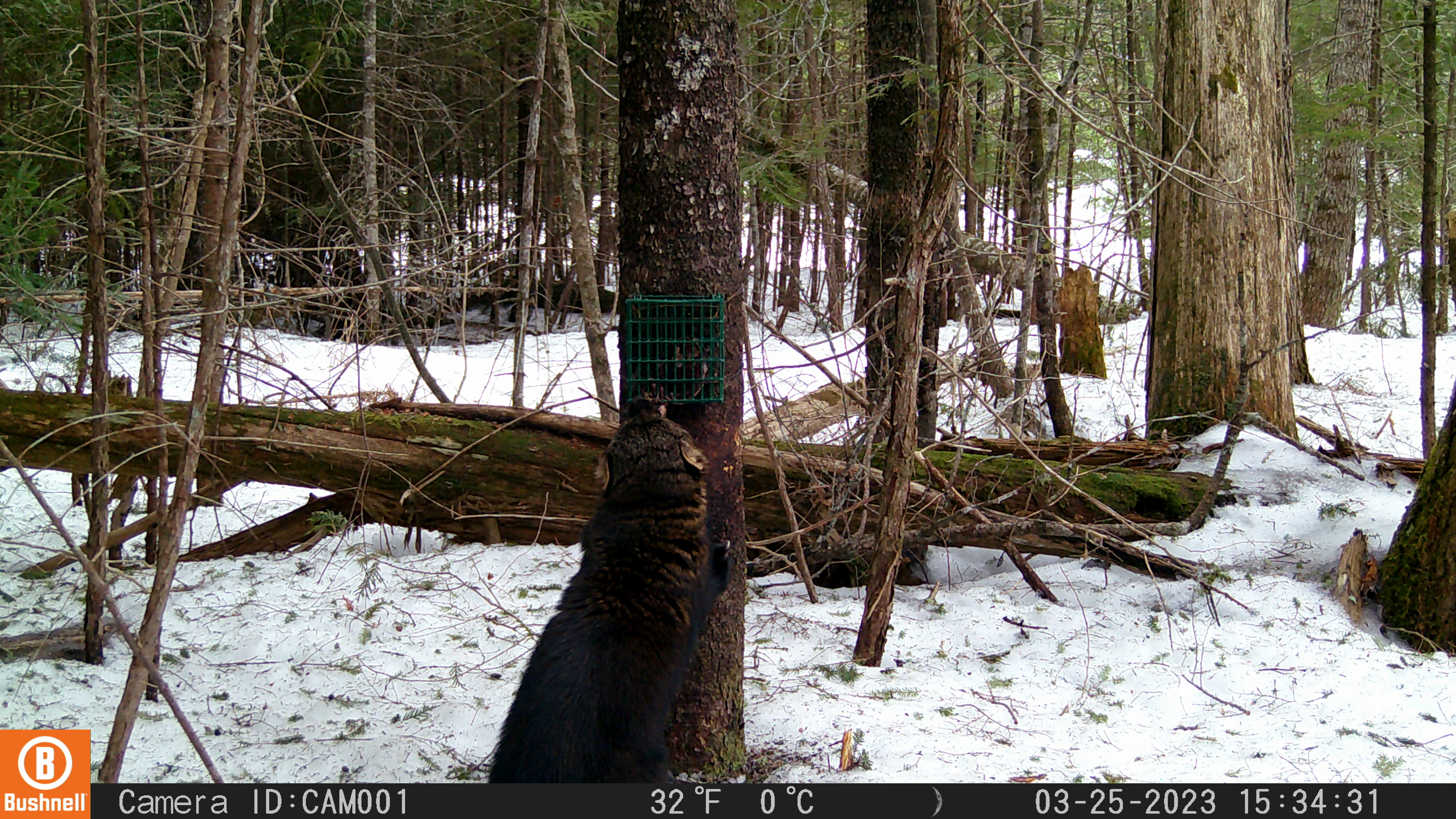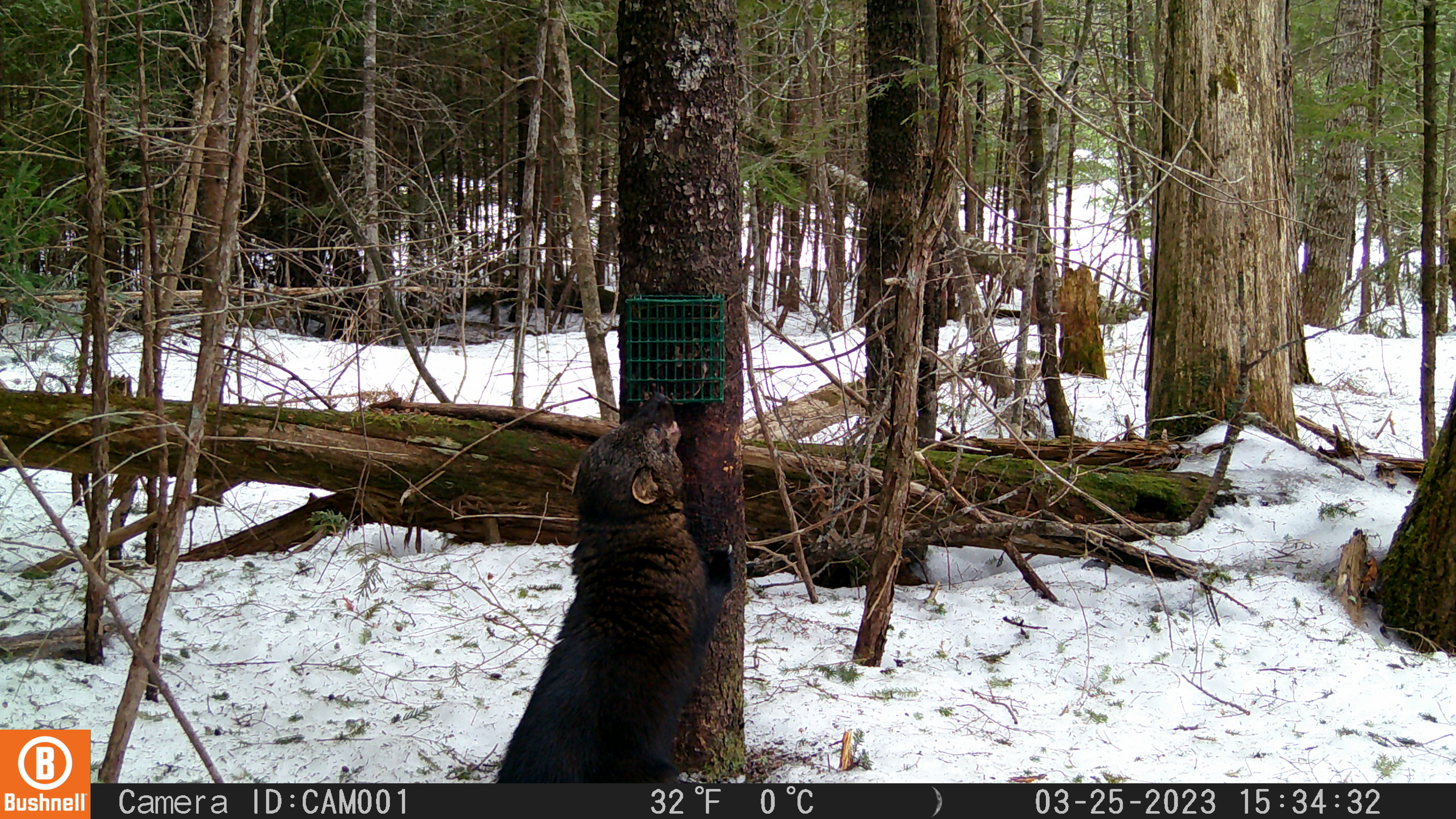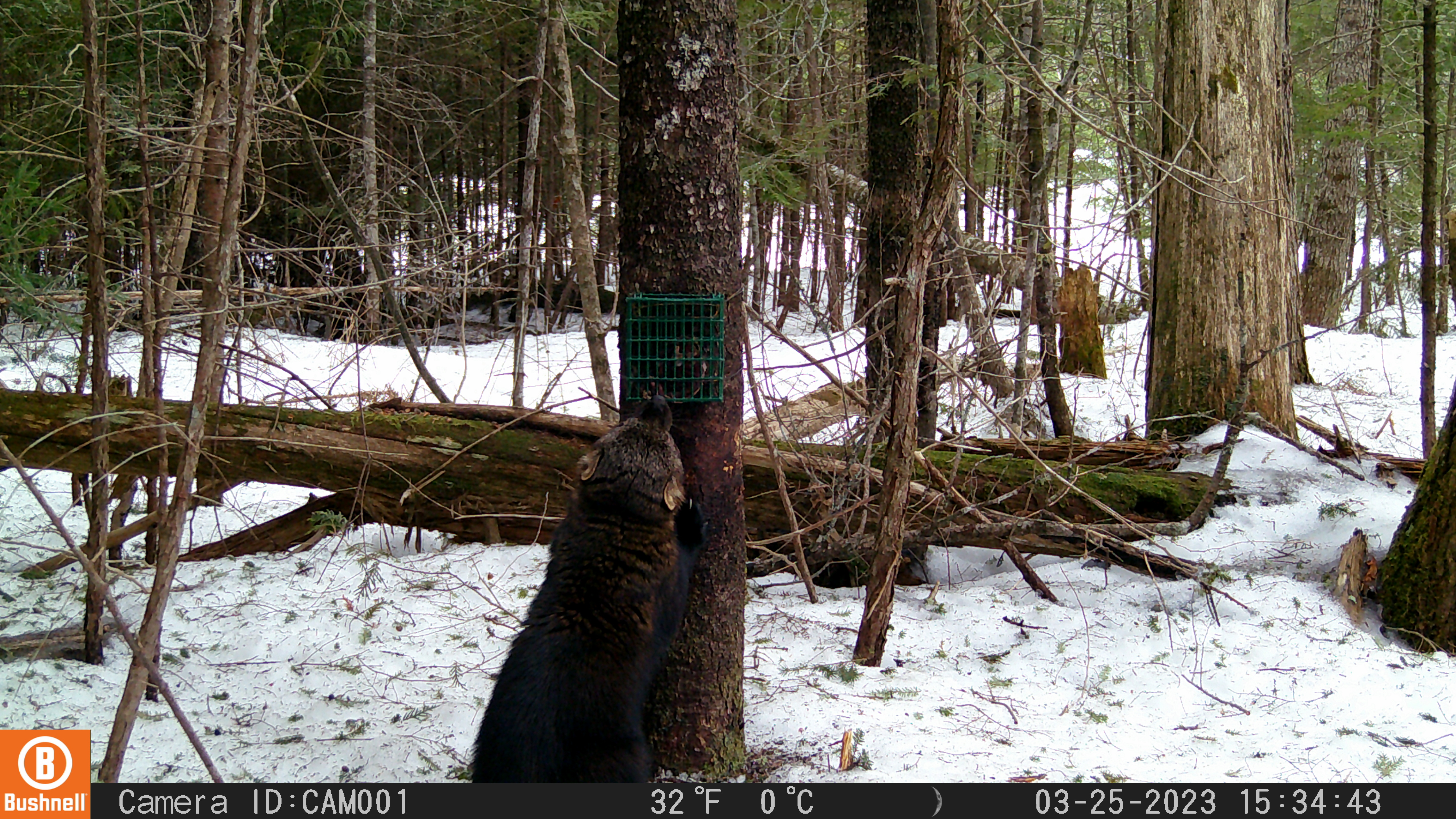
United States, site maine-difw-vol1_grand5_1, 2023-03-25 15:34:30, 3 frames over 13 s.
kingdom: Animalia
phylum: Chordata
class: Mammalia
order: Carnivora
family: Mustelidae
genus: Pekania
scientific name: Pekania pennanti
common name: fisher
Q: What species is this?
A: Fisher (Pekania pennanti).